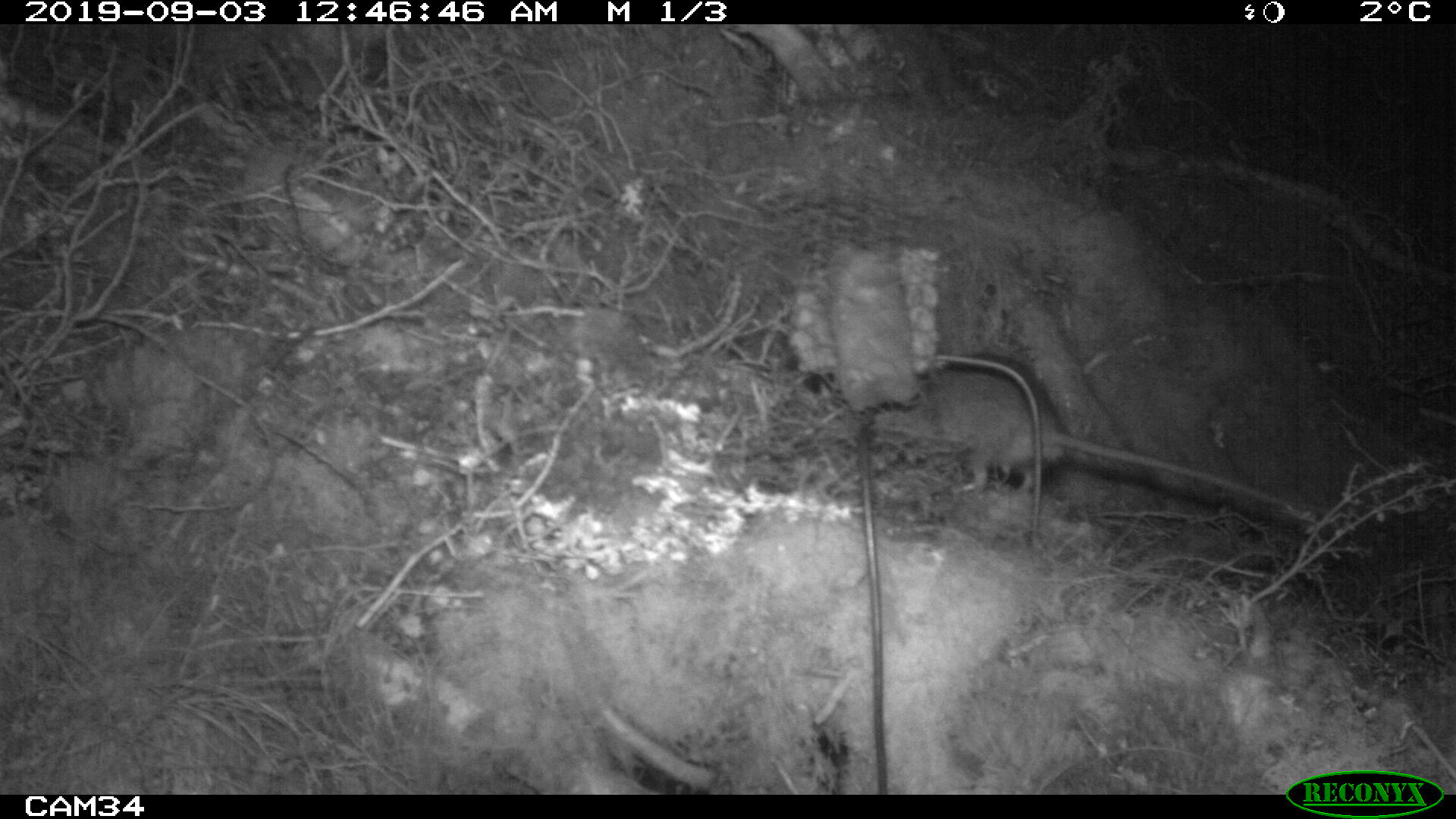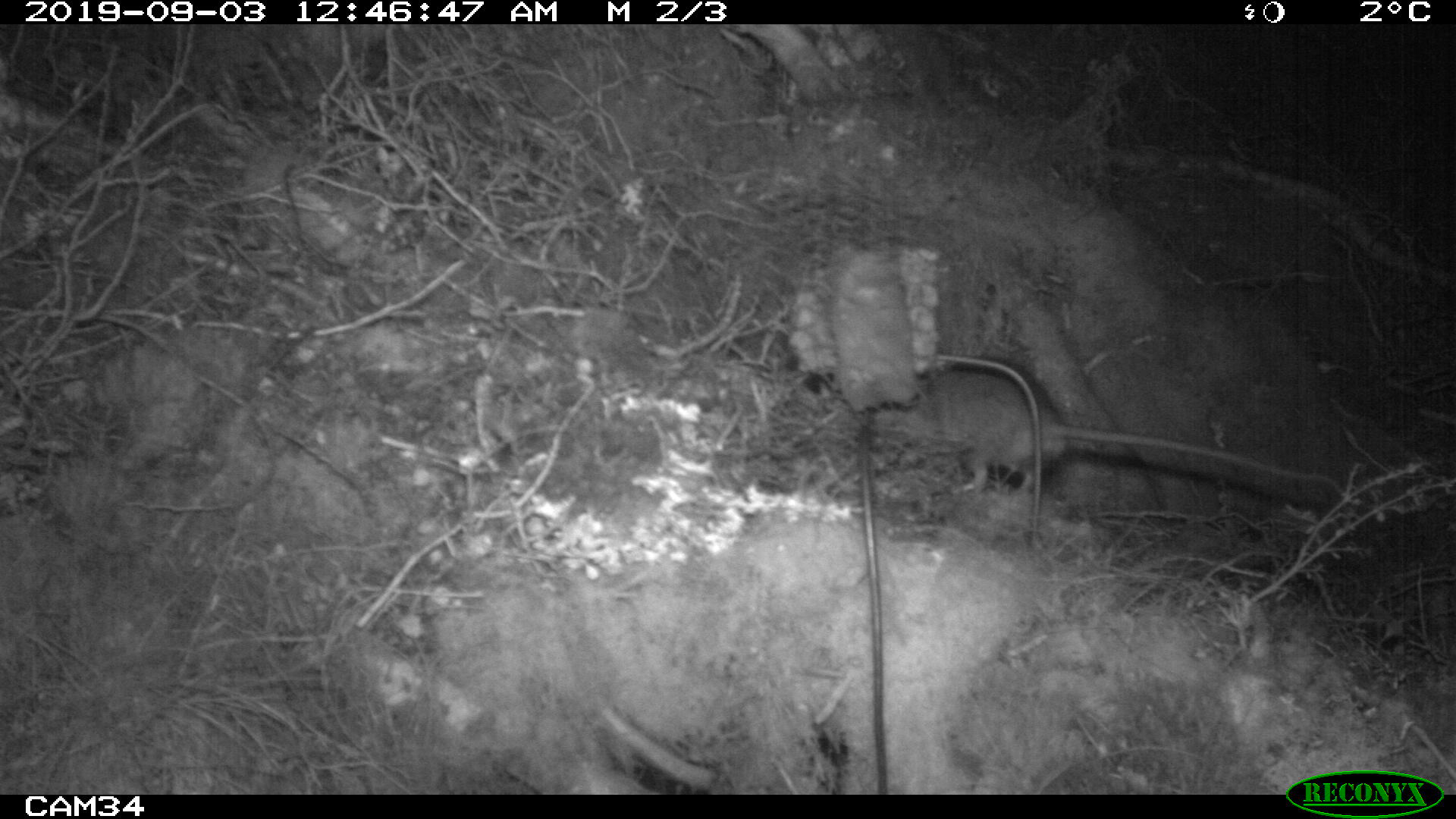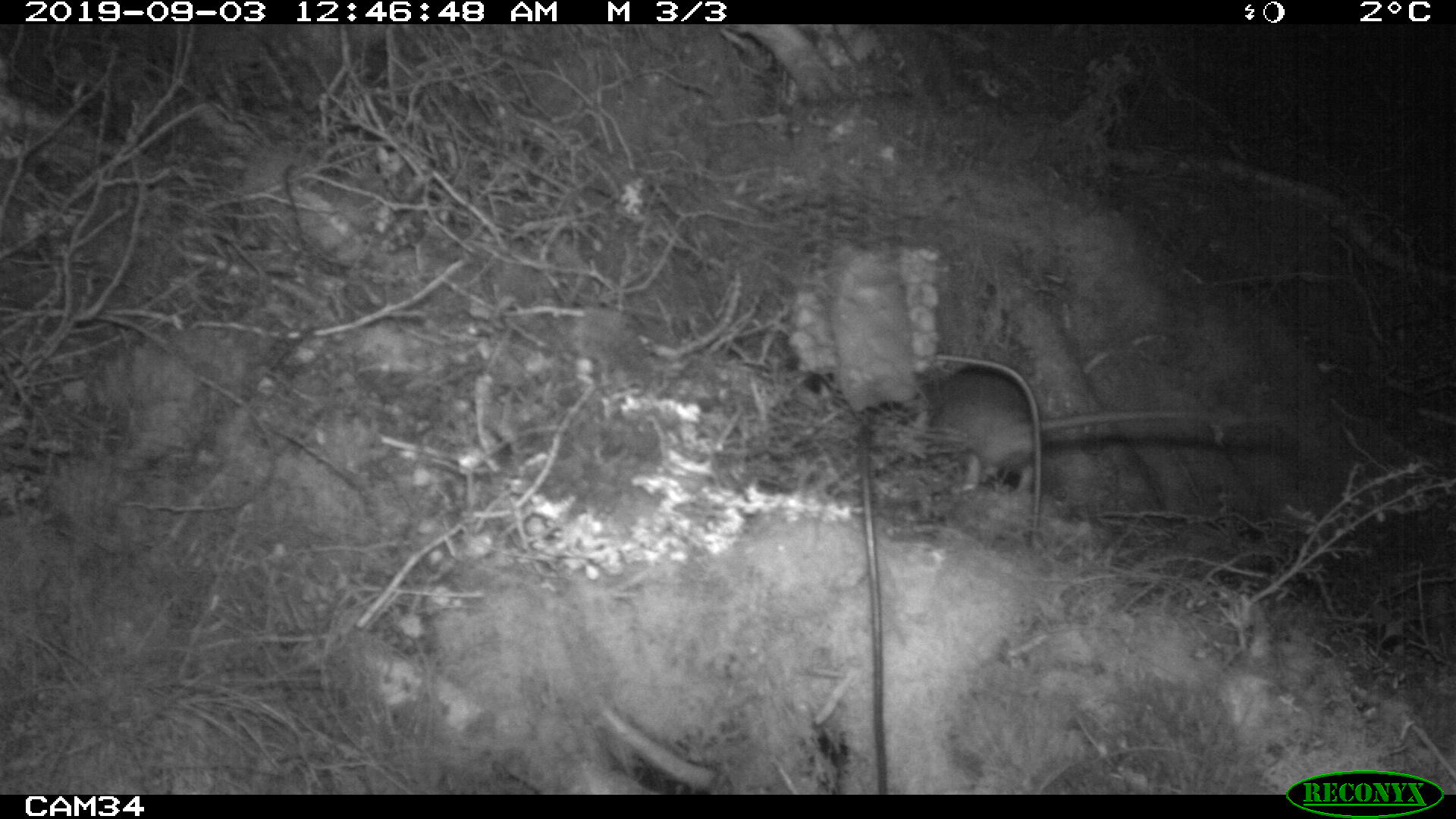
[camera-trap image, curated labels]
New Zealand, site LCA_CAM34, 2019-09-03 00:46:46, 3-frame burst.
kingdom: Animalia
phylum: Chordata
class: Mammalia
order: Rodentia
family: Muridae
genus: Rattus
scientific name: Rattus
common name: rat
Rat (Rattus).